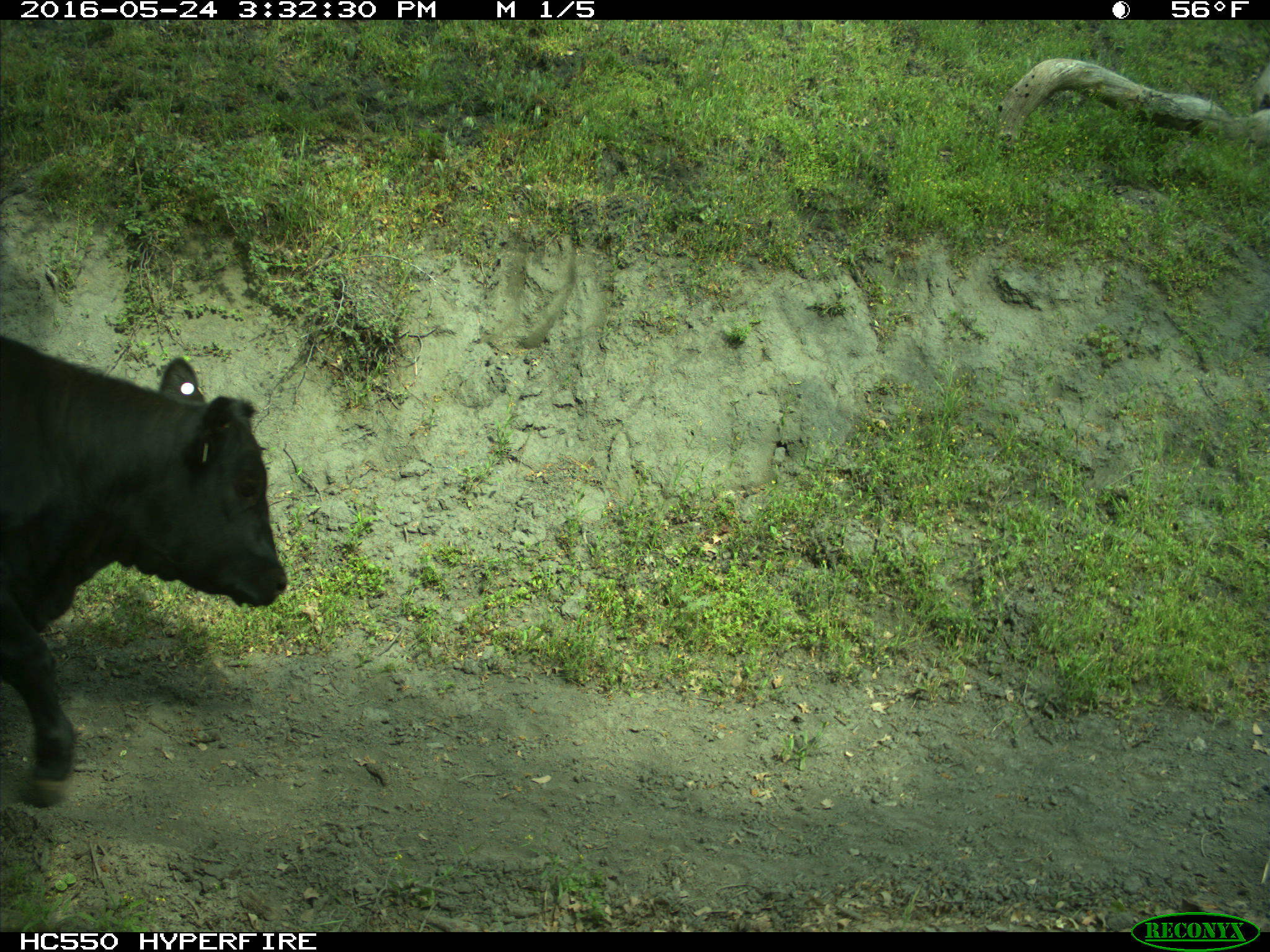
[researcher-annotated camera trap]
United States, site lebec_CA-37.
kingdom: Animalia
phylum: Chordata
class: Mammalia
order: Artiodactyla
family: Bovidae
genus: Bos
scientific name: Bos taurus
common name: domestic cow